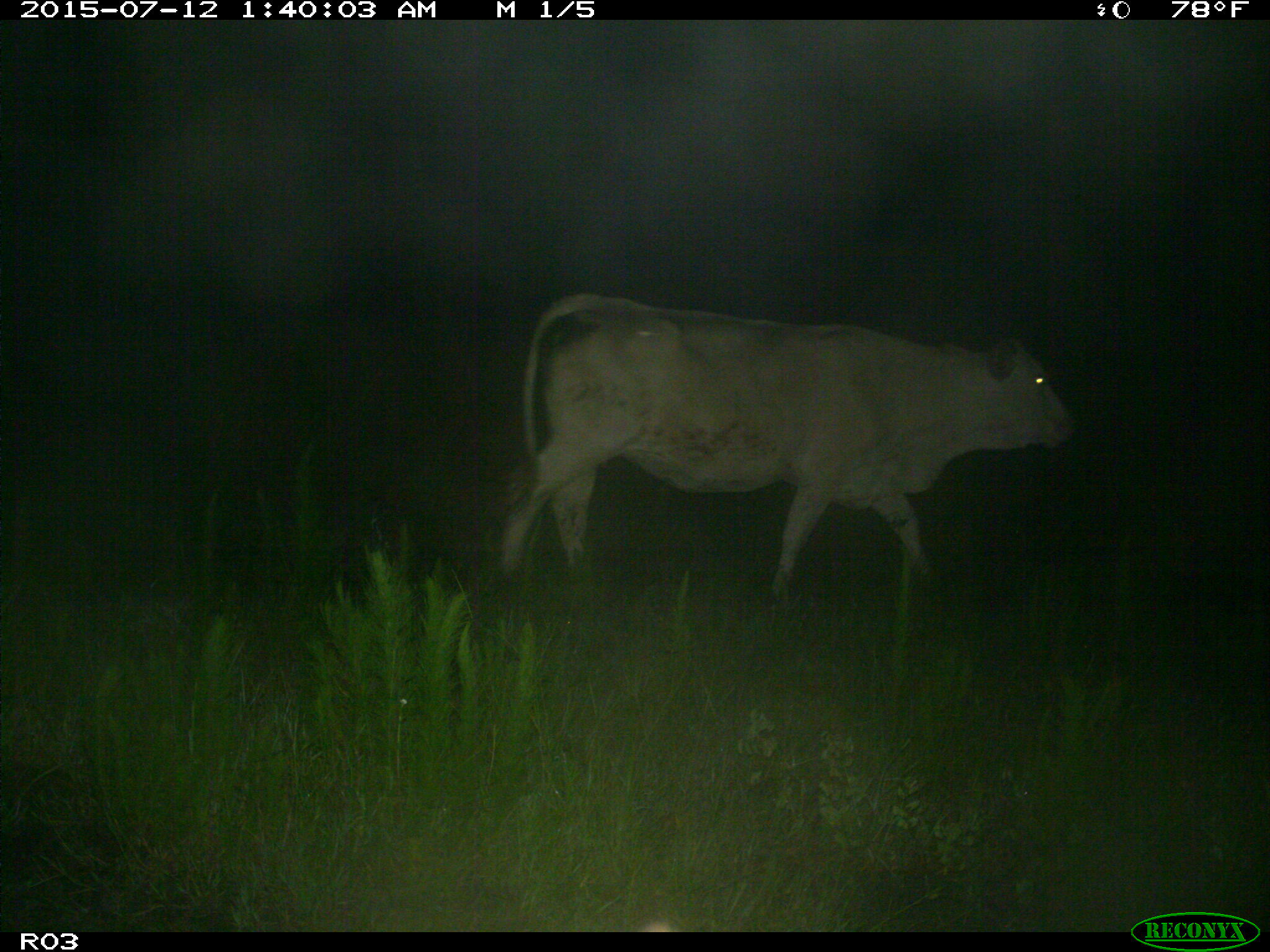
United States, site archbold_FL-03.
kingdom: Animalia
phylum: Chordata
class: Mammalia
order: Artiodactyla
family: Bovidae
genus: Bos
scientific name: Bos taurus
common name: domestic cow